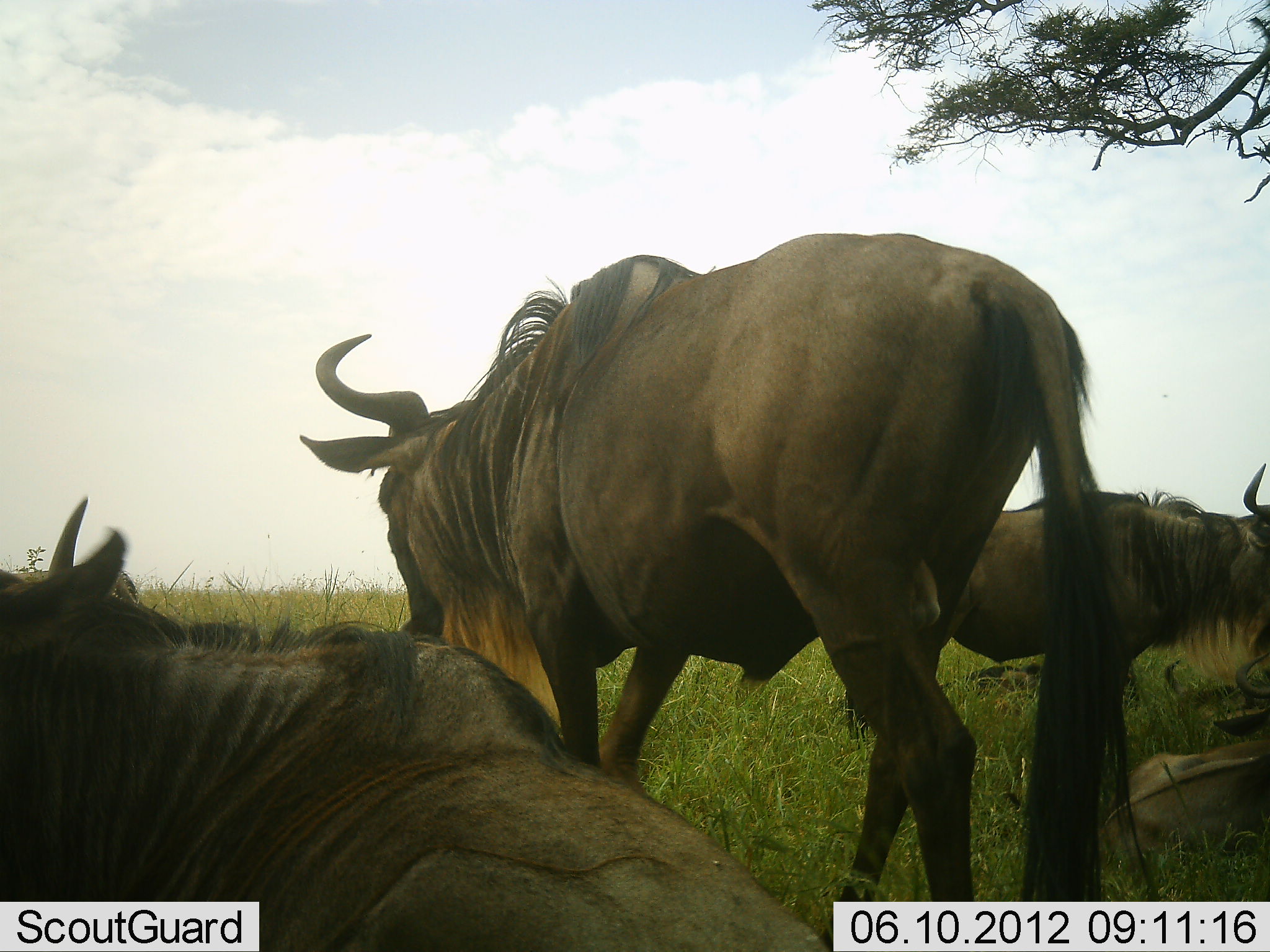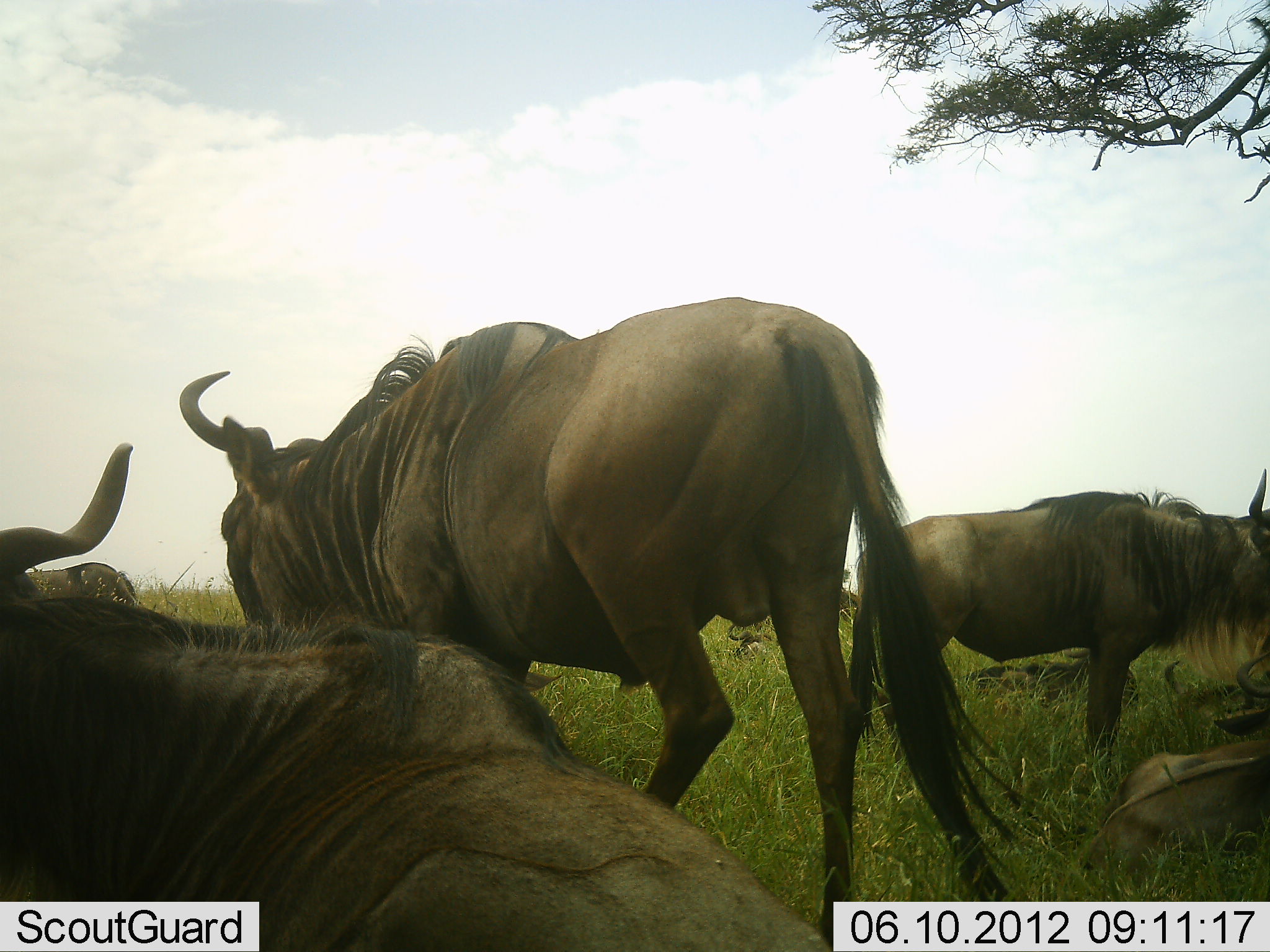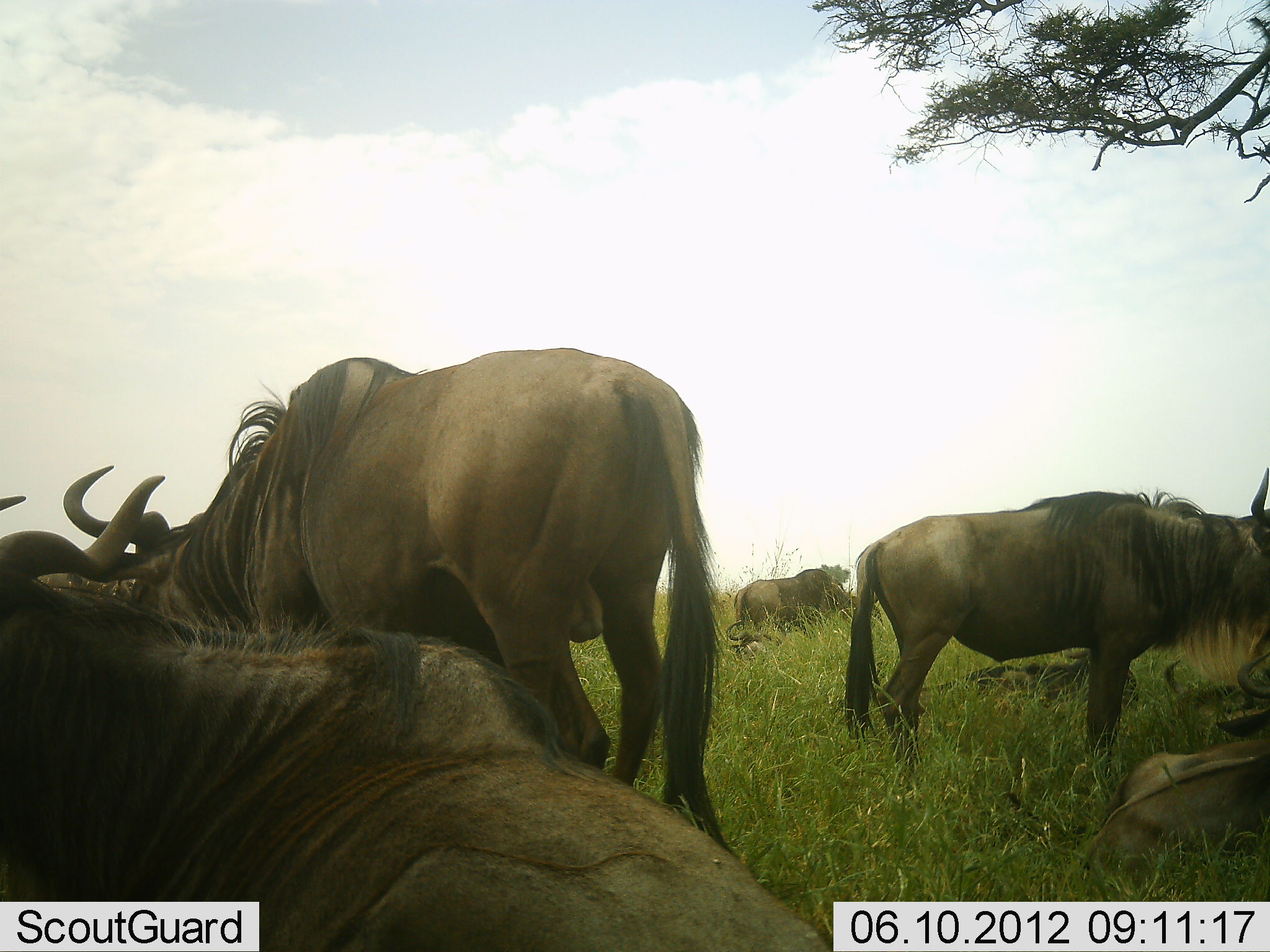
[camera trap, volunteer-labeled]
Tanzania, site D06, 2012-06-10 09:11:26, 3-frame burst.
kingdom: Animalia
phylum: Chordata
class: Mammalia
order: Artiodactyla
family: Bovidae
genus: Connochaetes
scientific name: Connochaetes taurinus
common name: blue wildebeest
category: wildebeest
Wildebeest (blue wildebeest) (Connochaetes taurinus), count 7. Behavior (volunteer vote fractions): standing 80%, resting 100%, moving 80%, interacting 0%. Young present (vote fraction): 0%. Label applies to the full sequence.